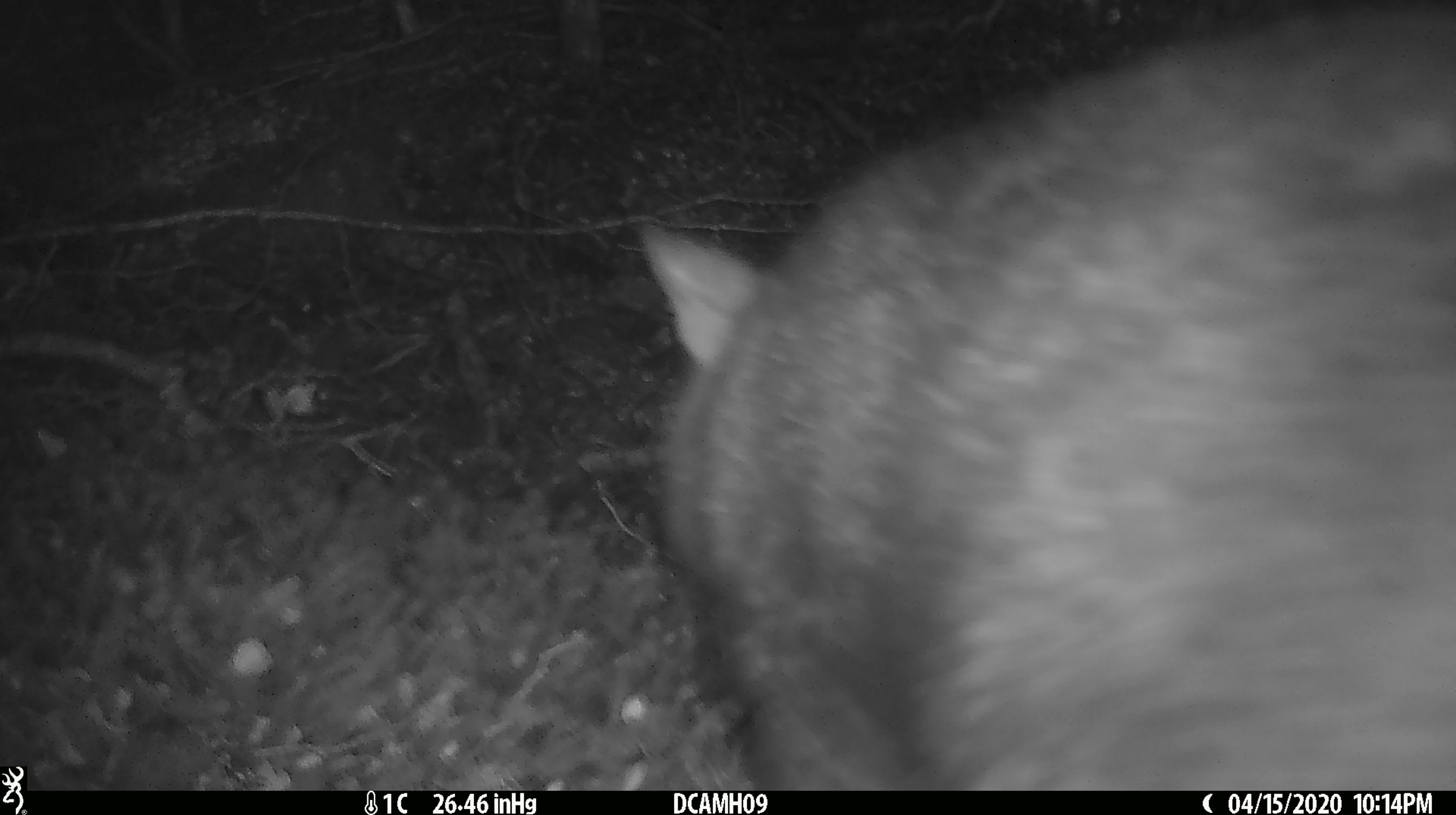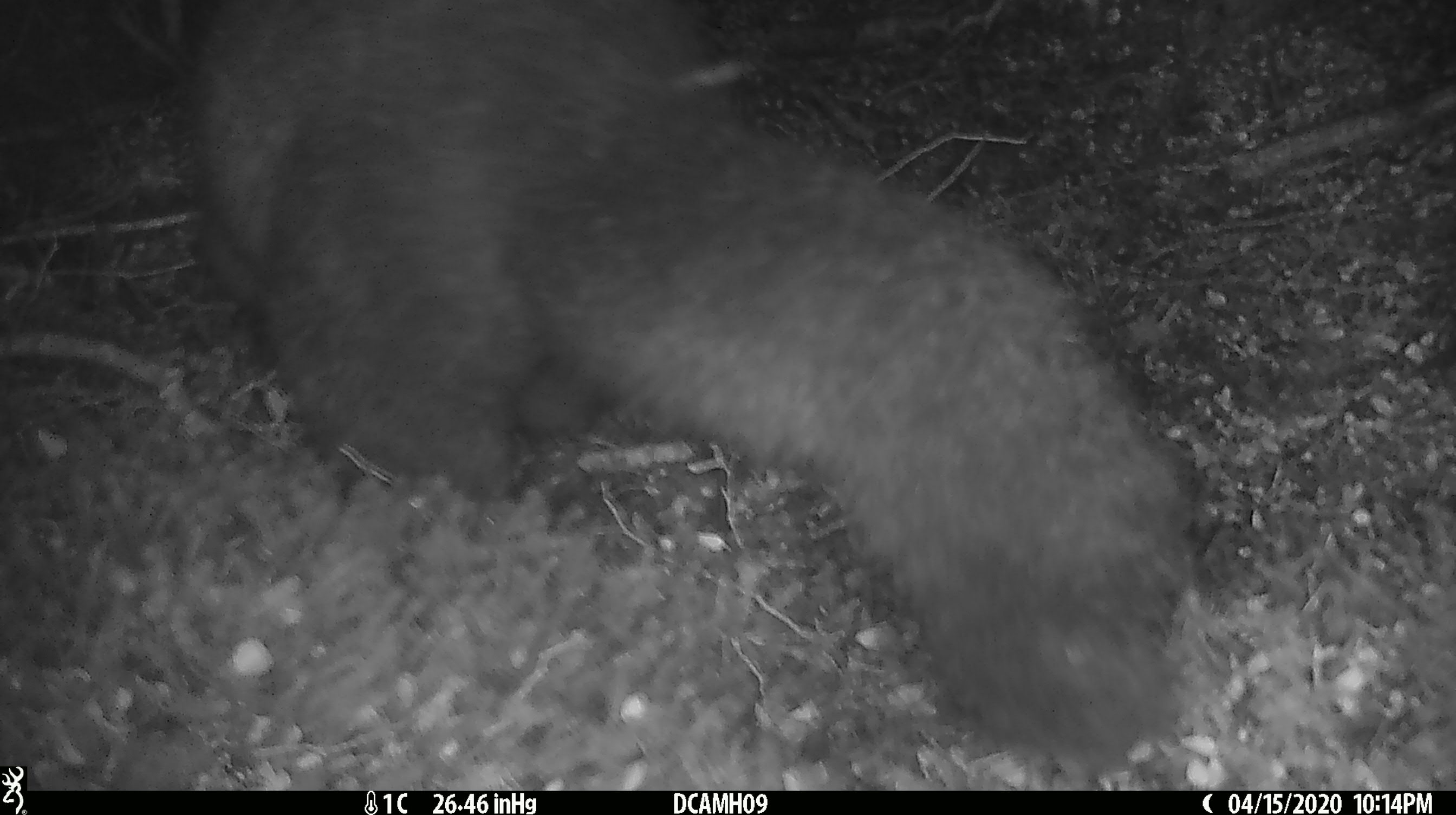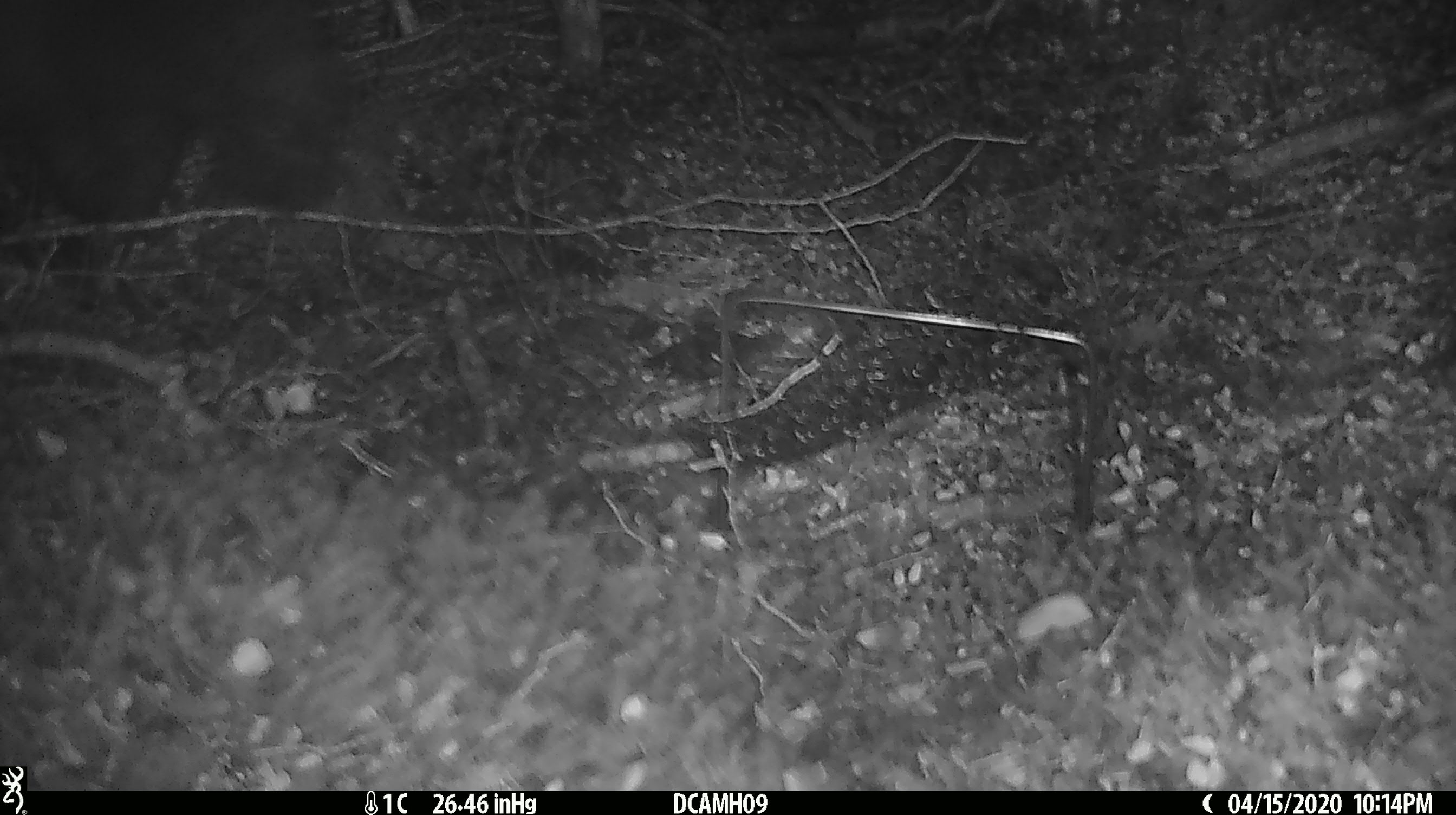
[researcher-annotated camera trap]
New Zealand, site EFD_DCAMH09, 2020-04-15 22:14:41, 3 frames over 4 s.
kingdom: Animalia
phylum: Chordata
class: Mammalia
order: Diprotodontia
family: Phalangeridae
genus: Trichosurus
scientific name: Trichosurus vulpecula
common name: common brushtail possum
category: possum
Possum (common brushtail possum) (Trichosurus vulpecula).